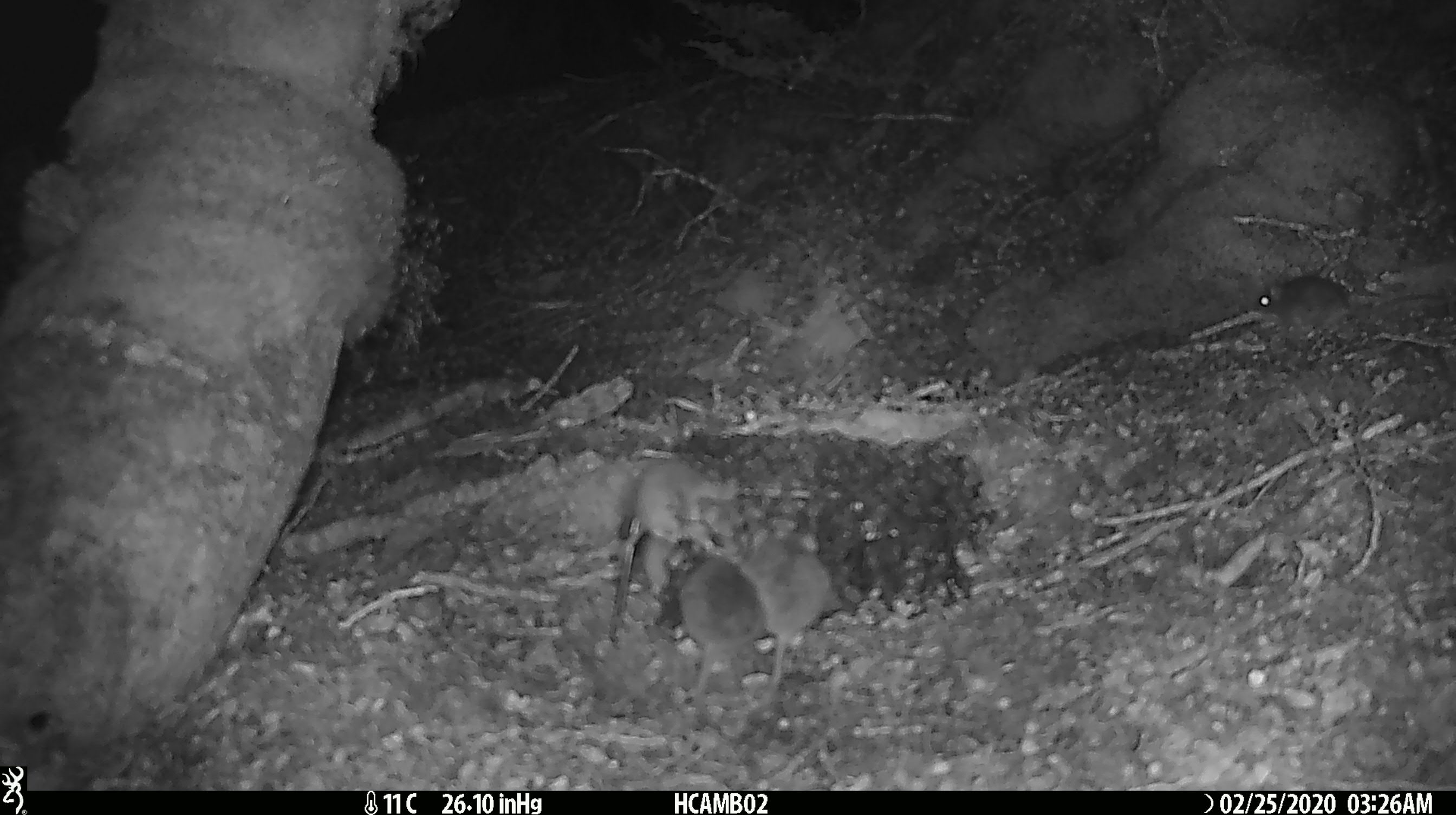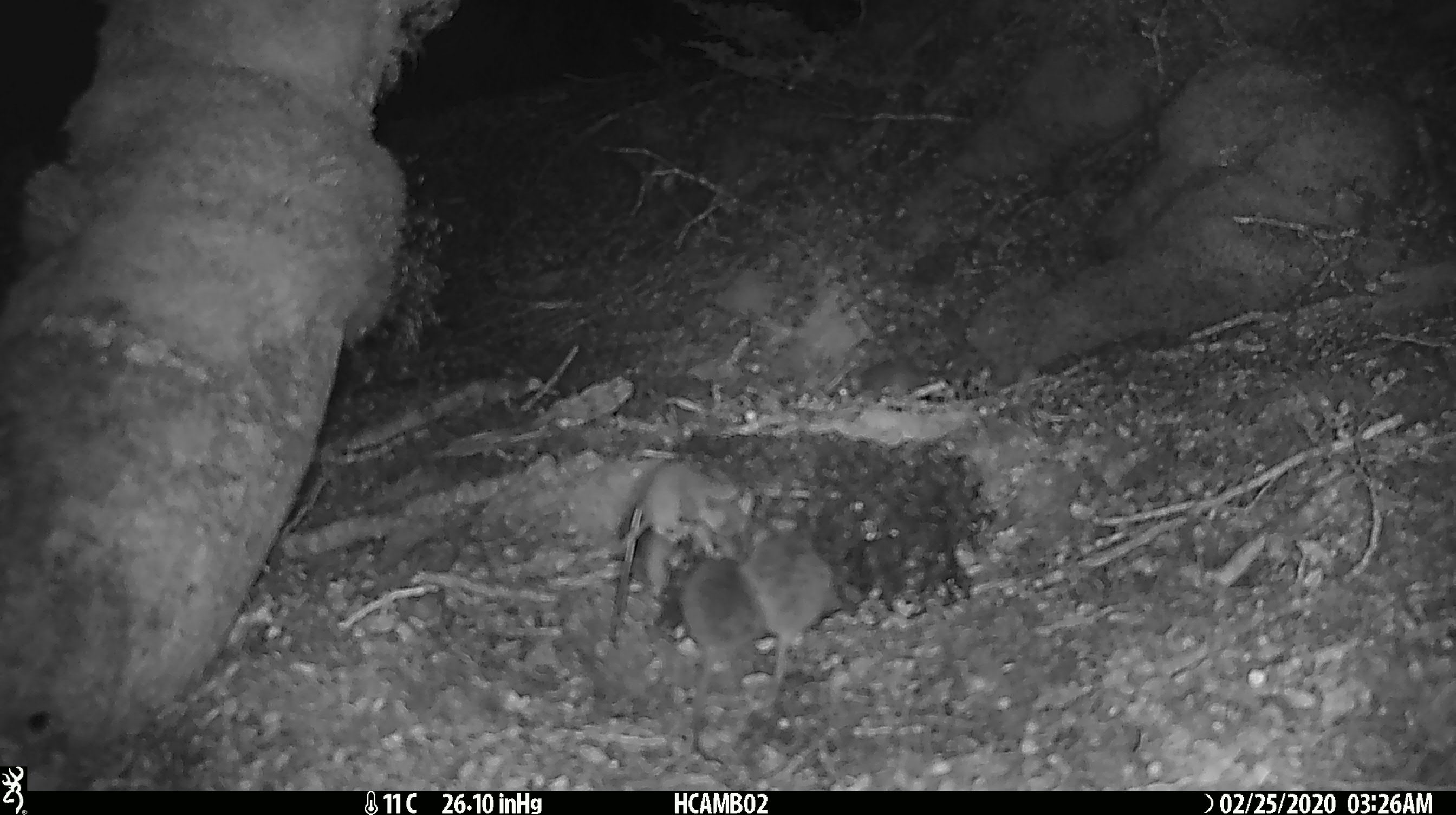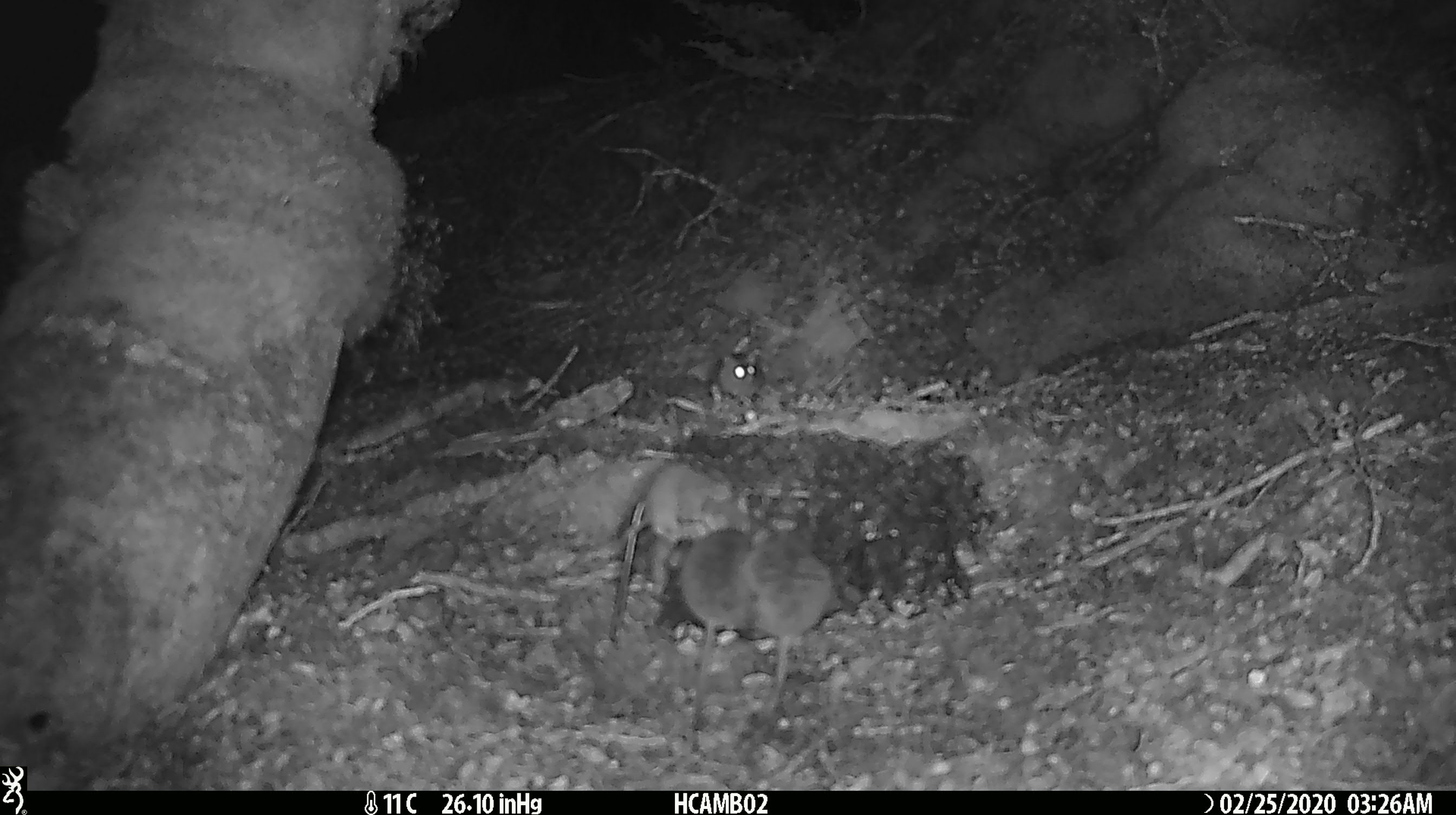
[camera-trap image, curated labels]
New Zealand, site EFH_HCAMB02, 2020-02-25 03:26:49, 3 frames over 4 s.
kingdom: Animalia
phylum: Chordata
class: Mammalia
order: Rodentia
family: Muridae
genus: Mus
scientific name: Mus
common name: mouse